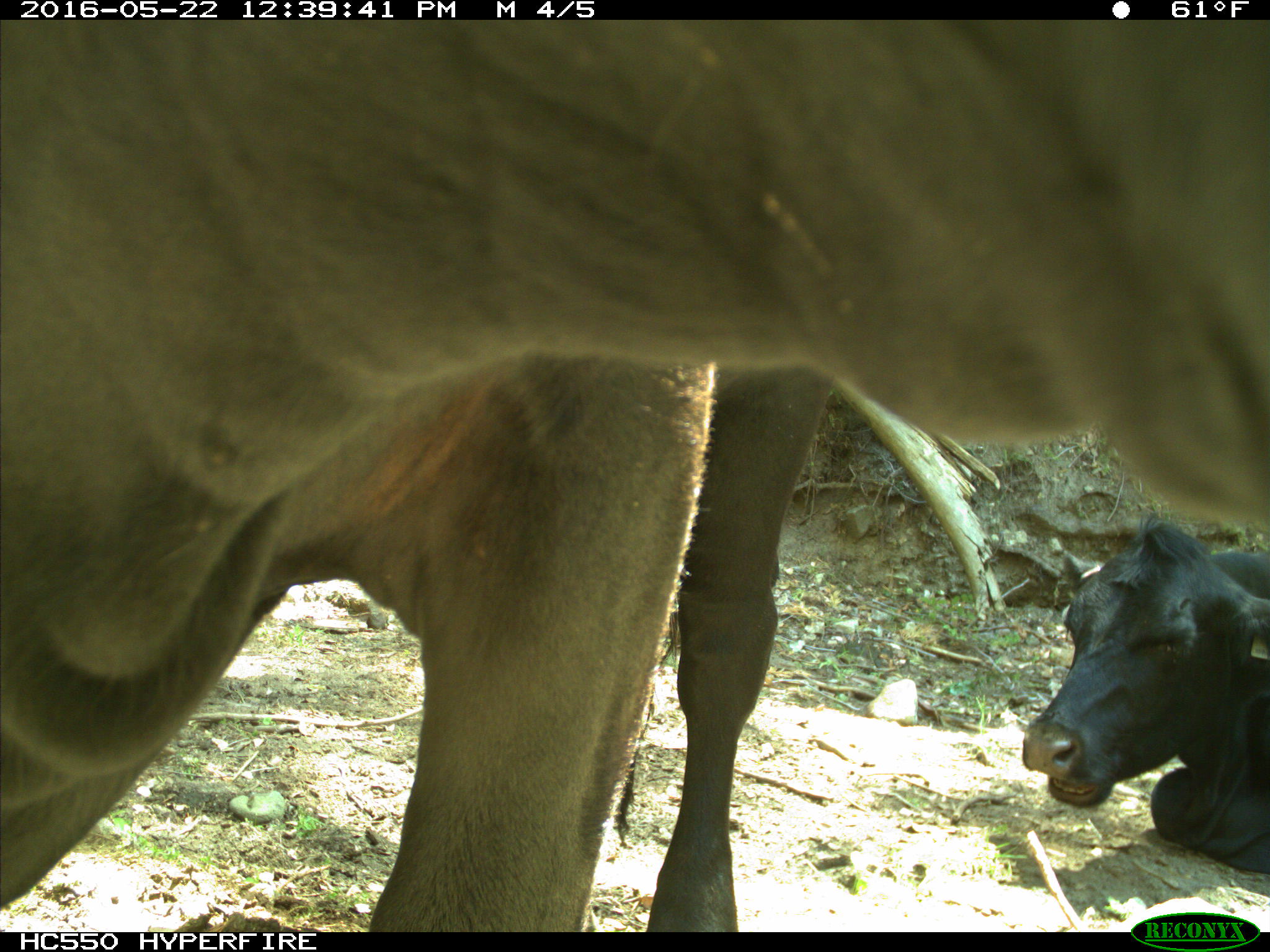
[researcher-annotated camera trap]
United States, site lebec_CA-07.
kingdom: Animalia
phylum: Chordata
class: Mammalia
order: Artiodactyla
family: Bovidae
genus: Bos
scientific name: Bos taurus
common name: domestic cow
Bos taurus (domestic cow).